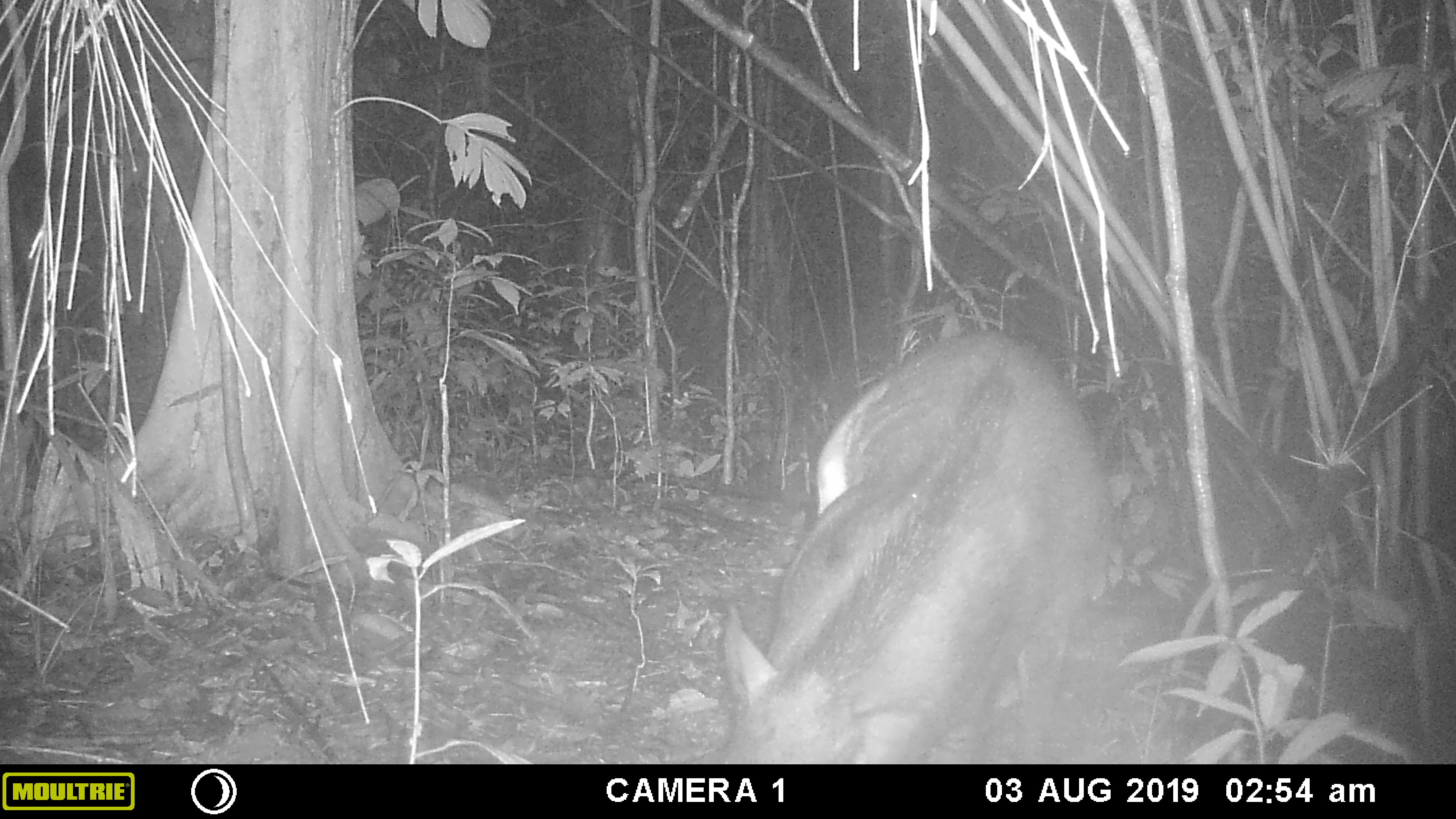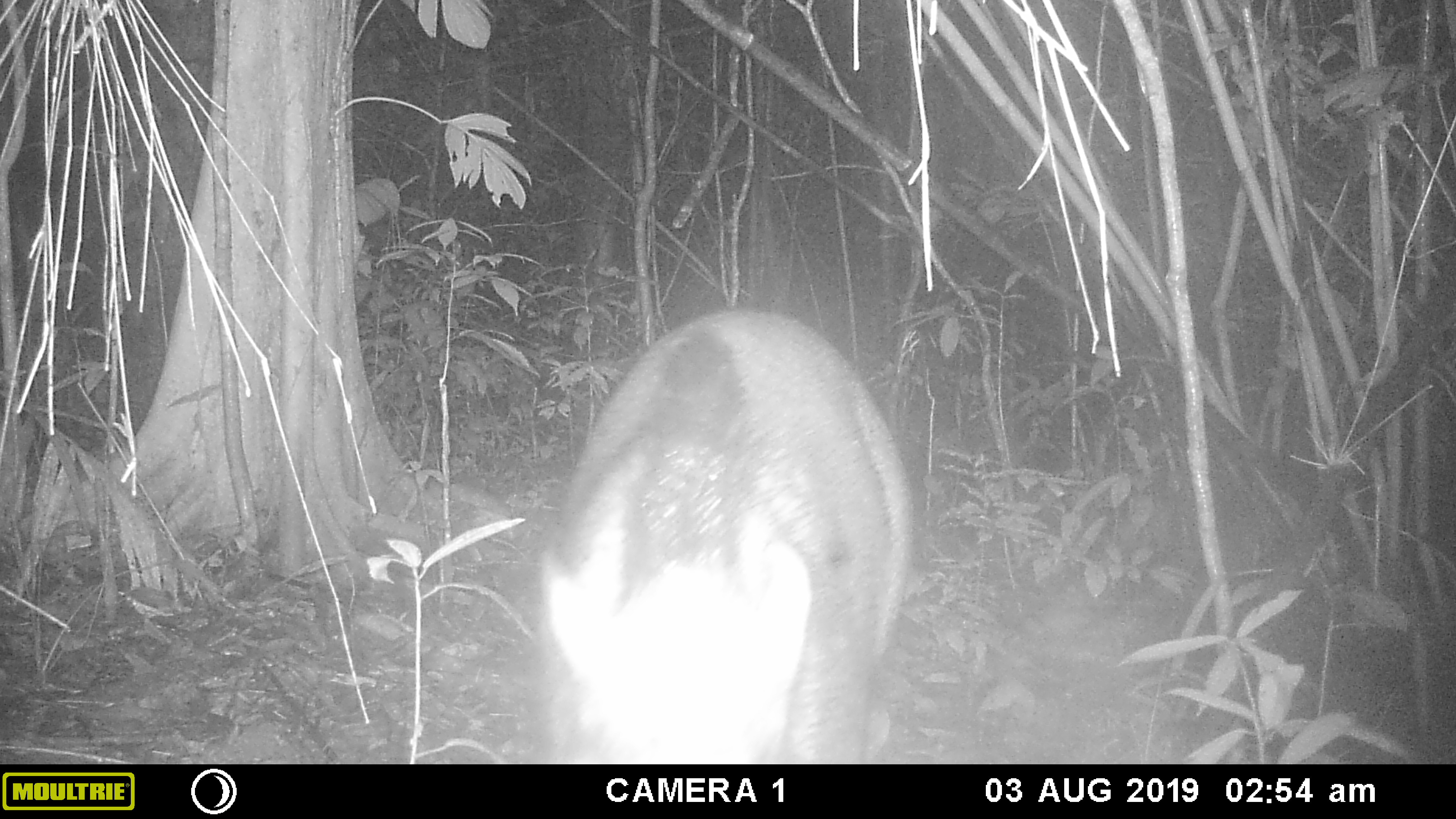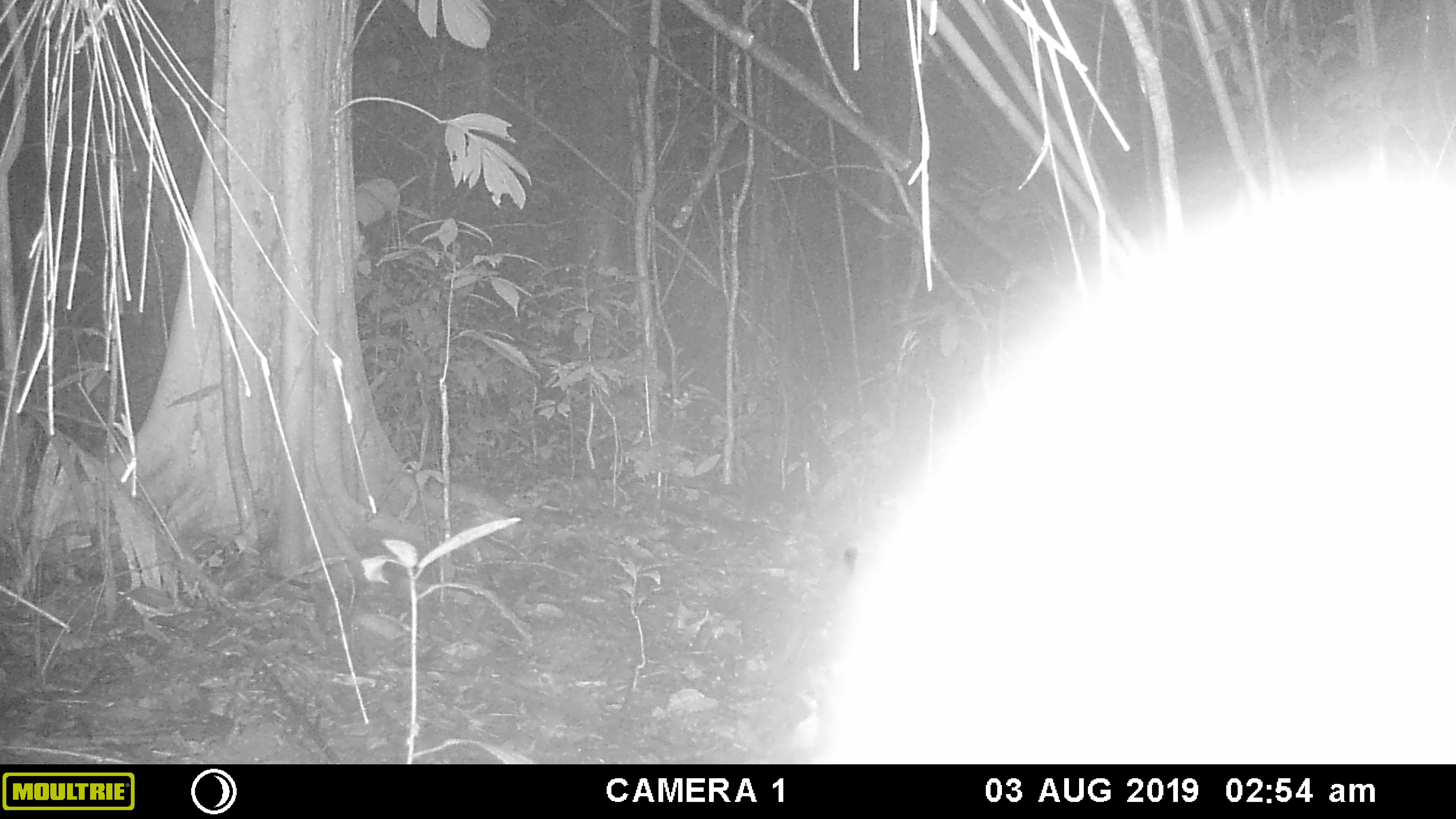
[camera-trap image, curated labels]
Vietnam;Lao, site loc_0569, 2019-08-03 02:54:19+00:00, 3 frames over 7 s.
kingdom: Animalia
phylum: Chordata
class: Mammalia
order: Artiodactyla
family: Suidae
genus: Sus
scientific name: Sus scrofa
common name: eurasian wild pig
Eurasian wild pig (Sus scrofa). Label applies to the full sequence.